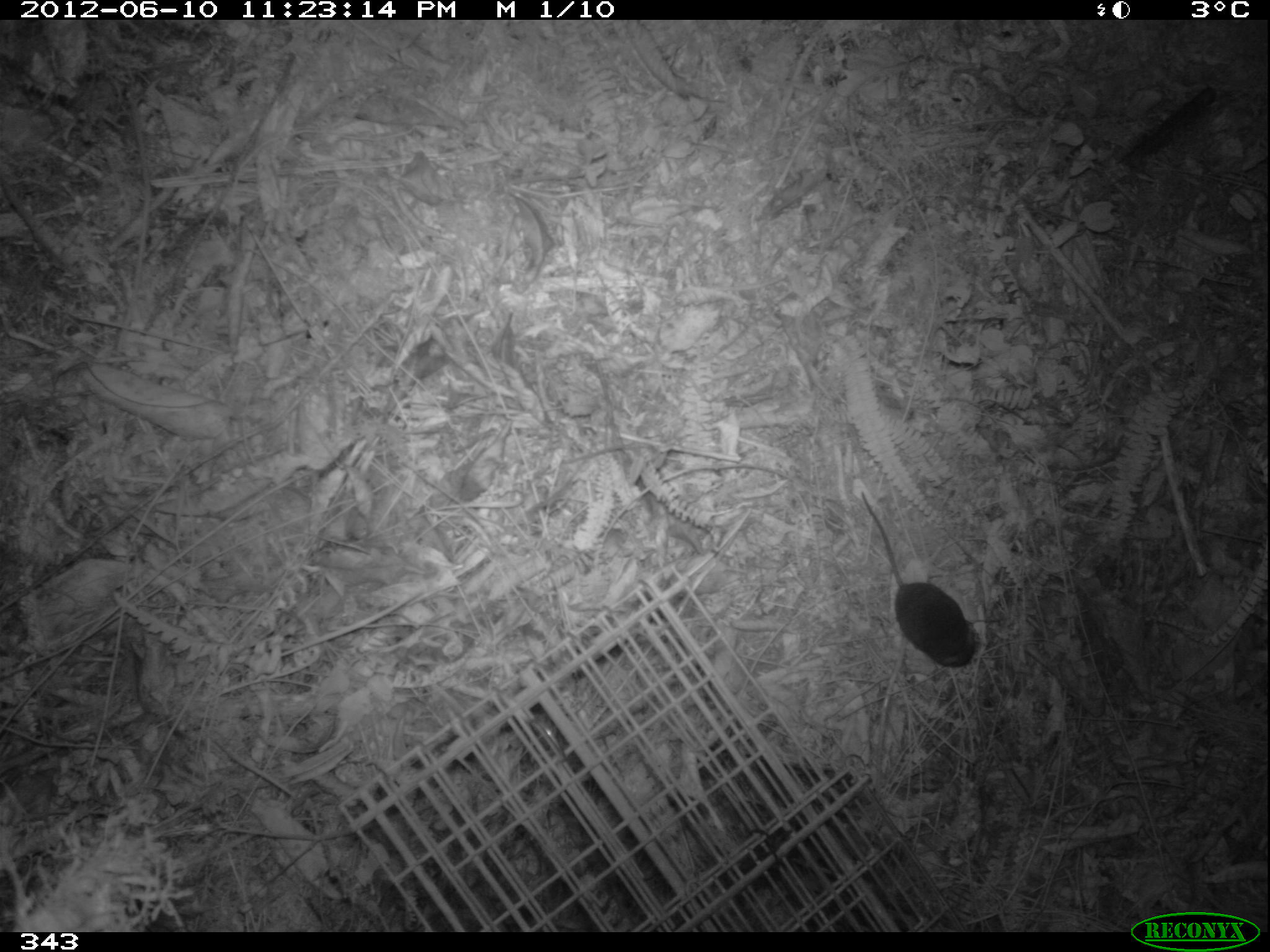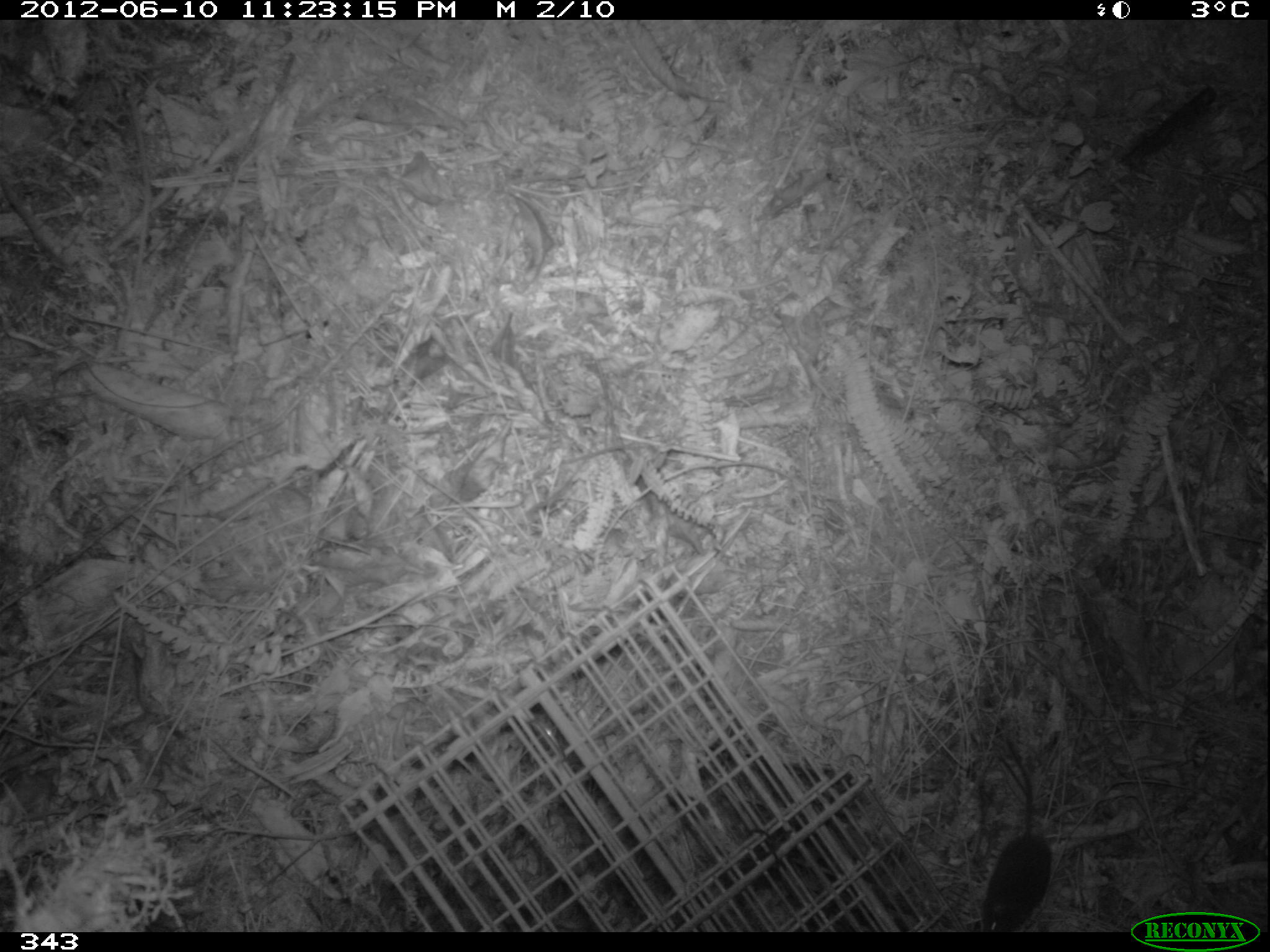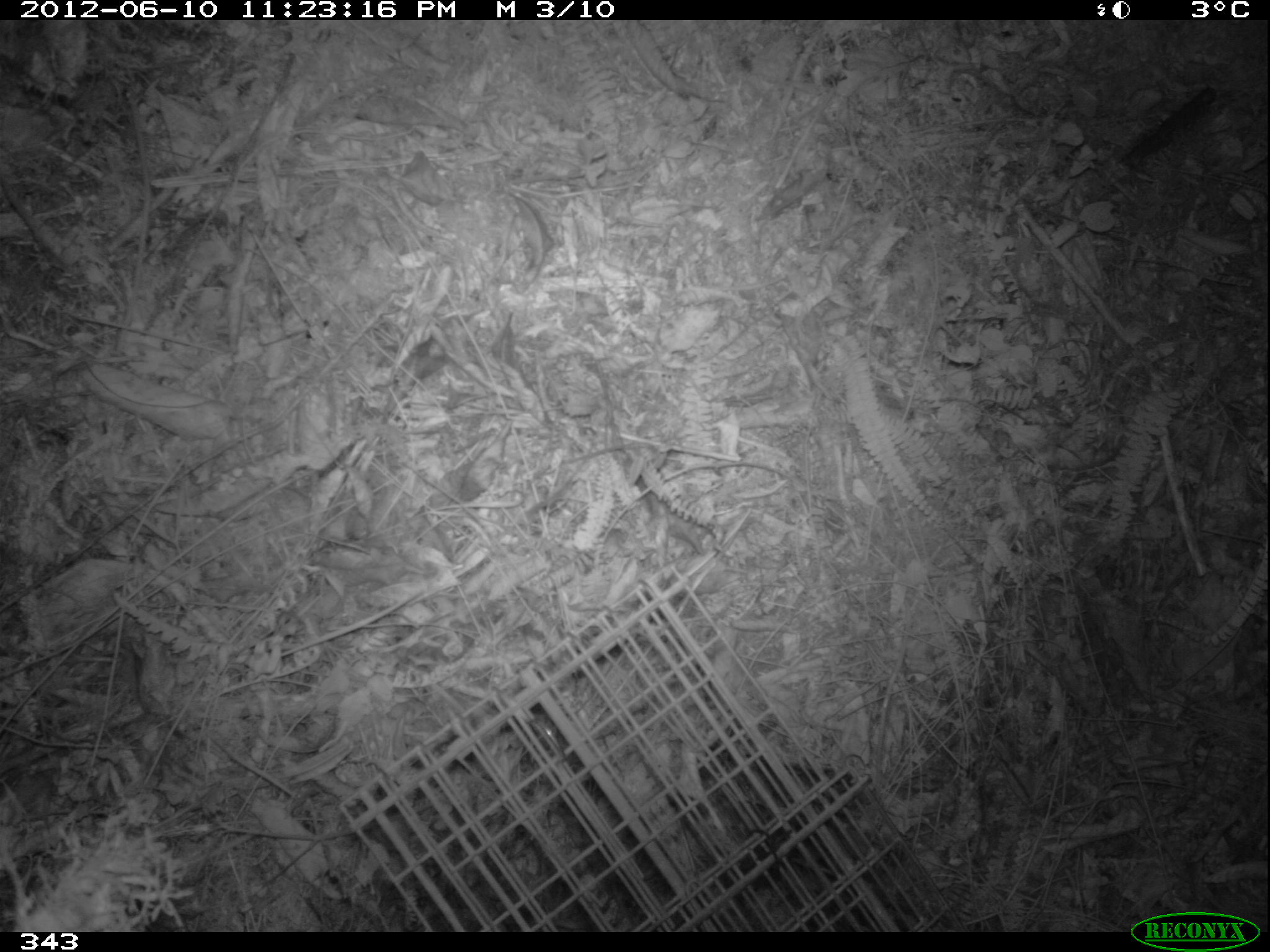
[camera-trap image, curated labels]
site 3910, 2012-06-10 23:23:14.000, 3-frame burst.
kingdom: Animalia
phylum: Chordata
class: Mammalia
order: Rodentia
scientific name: Rodentia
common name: rodents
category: unknown rodent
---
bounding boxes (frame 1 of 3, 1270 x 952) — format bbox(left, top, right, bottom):
unknown rodent: bbox(861, 491, 980, 668)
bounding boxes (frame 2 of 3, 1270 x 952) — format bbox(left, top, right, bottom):
unknown rodent: bbox(974, 728, 1052, 932)